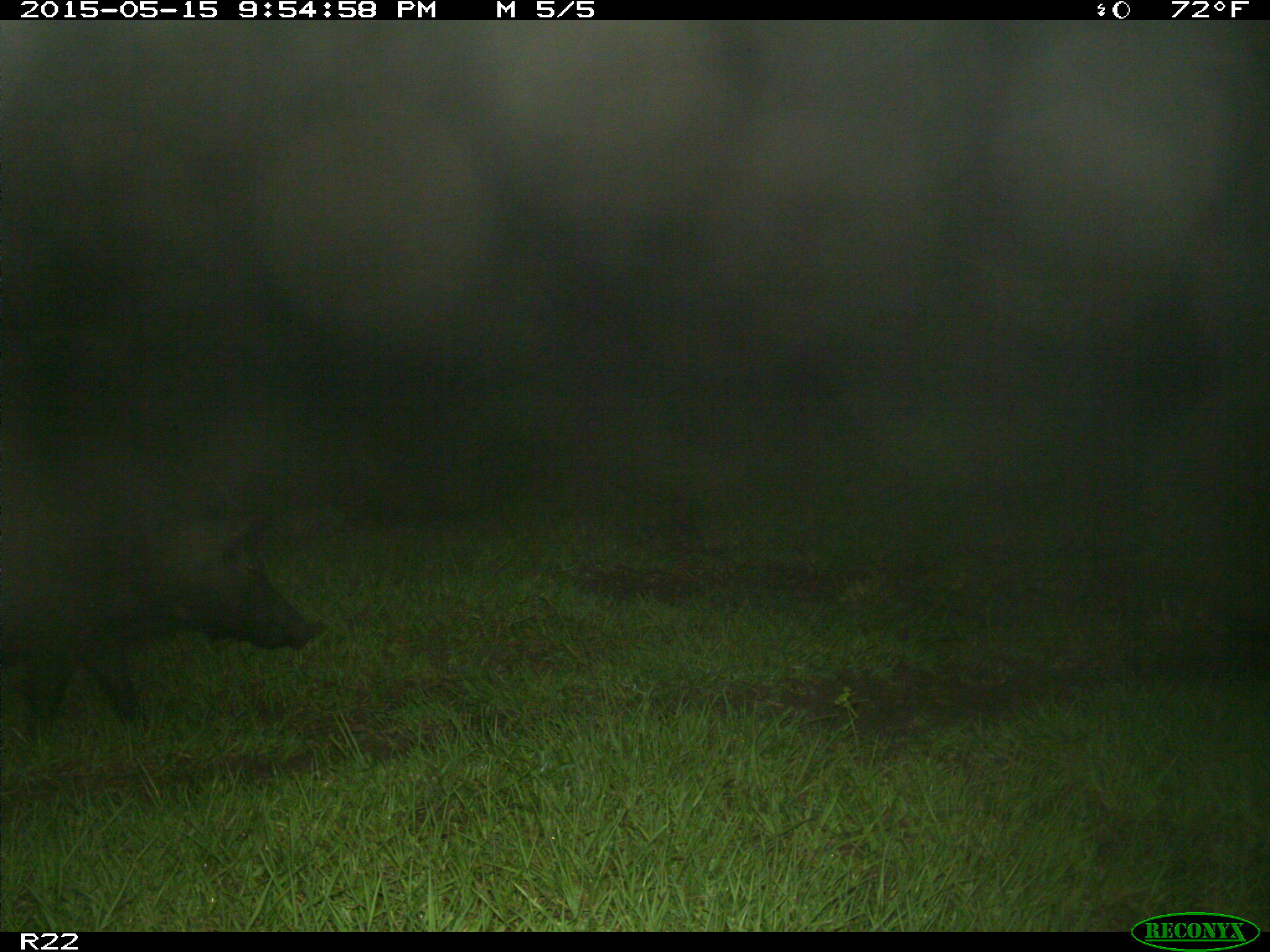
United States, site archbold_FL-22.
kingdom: Animalia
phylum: Chordata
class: Mammalia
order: Artiodactyla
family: Suidae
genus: Sus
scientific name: Sus scrofa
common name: wild boar